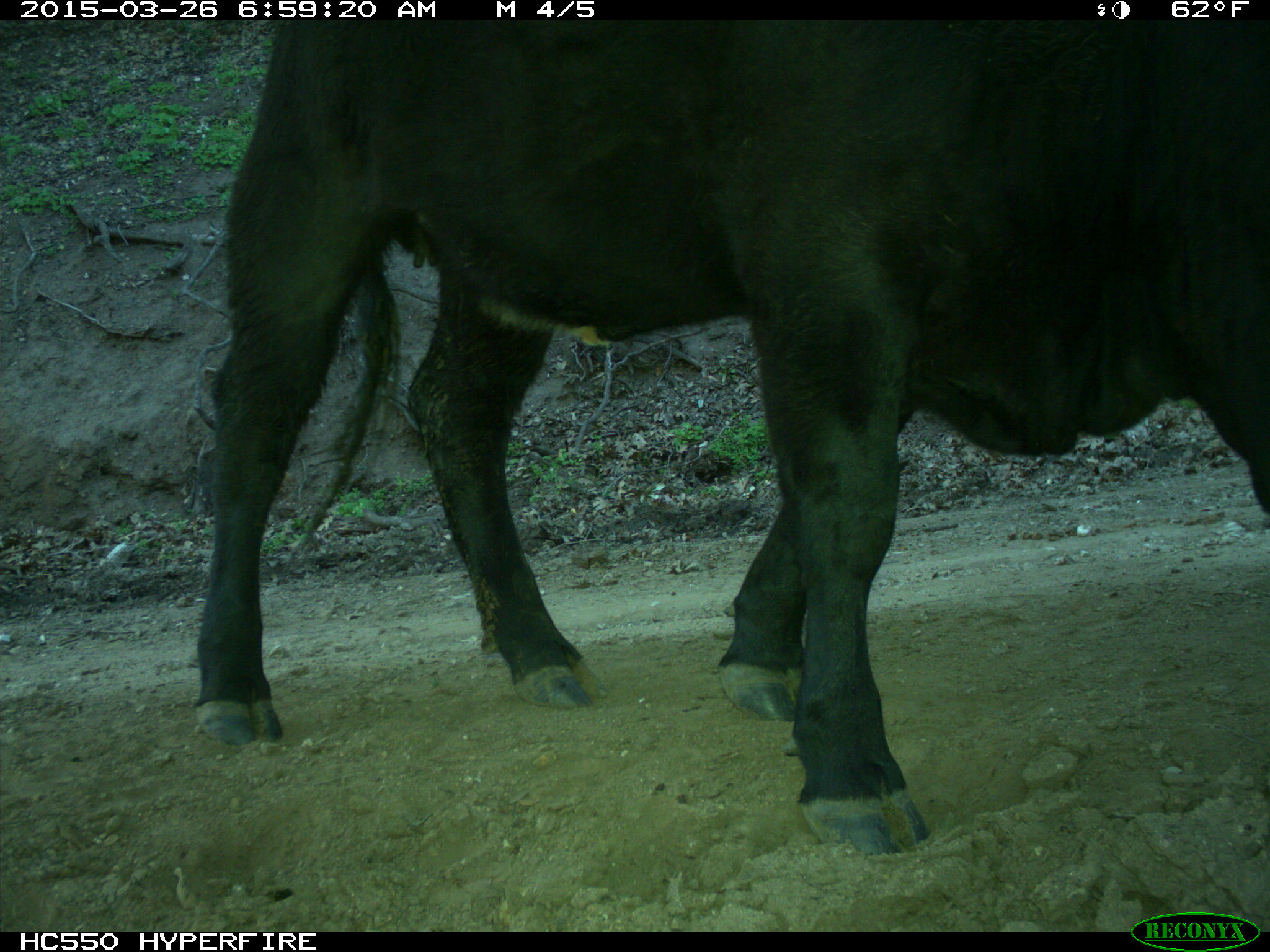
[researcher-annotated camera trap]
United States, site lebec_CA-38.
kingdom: Animalia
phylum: Chordata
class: Mammalia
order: Artiodactyla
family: Bovidae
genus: Bos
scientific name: Bos taurus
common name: domestic cow